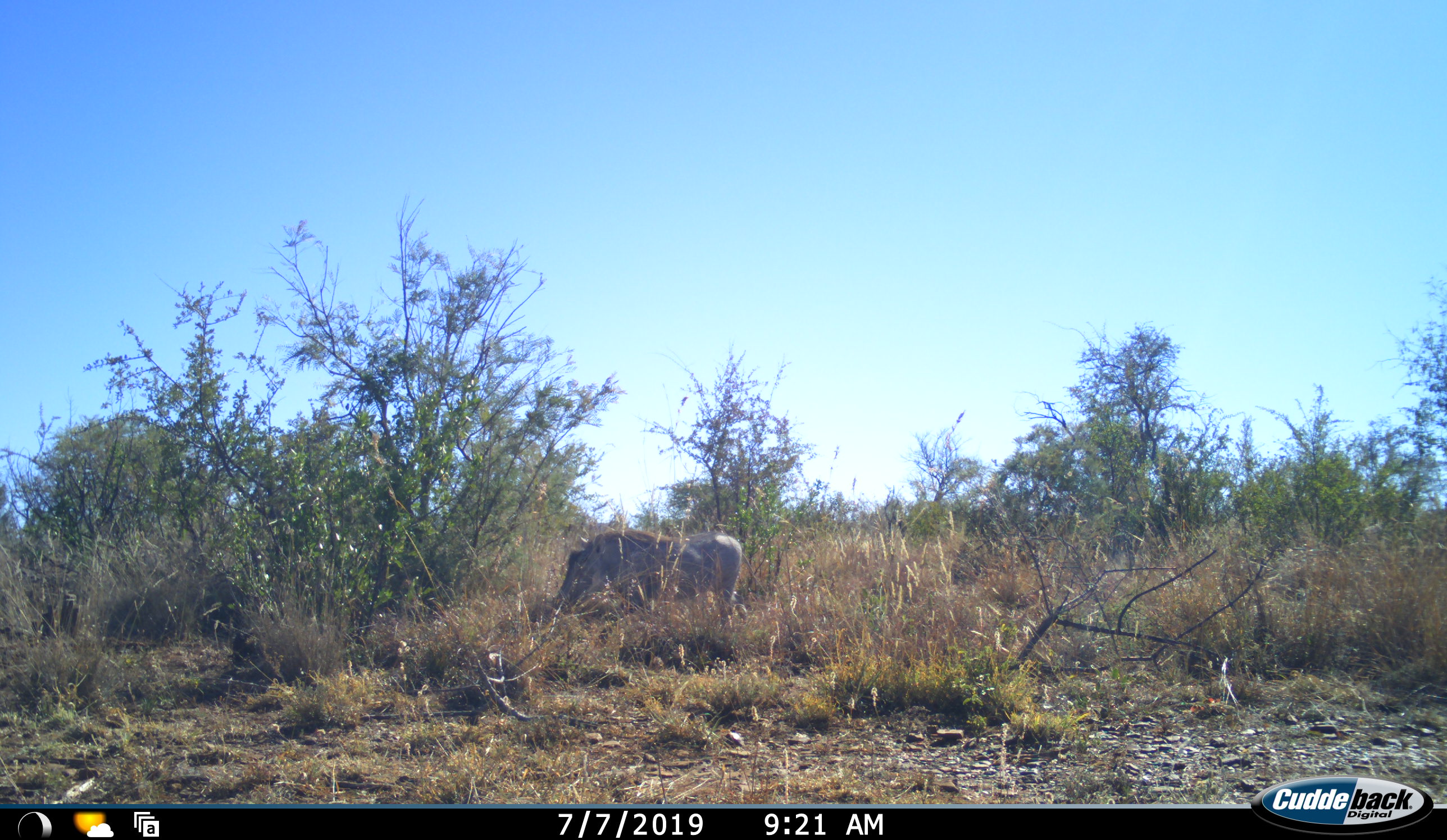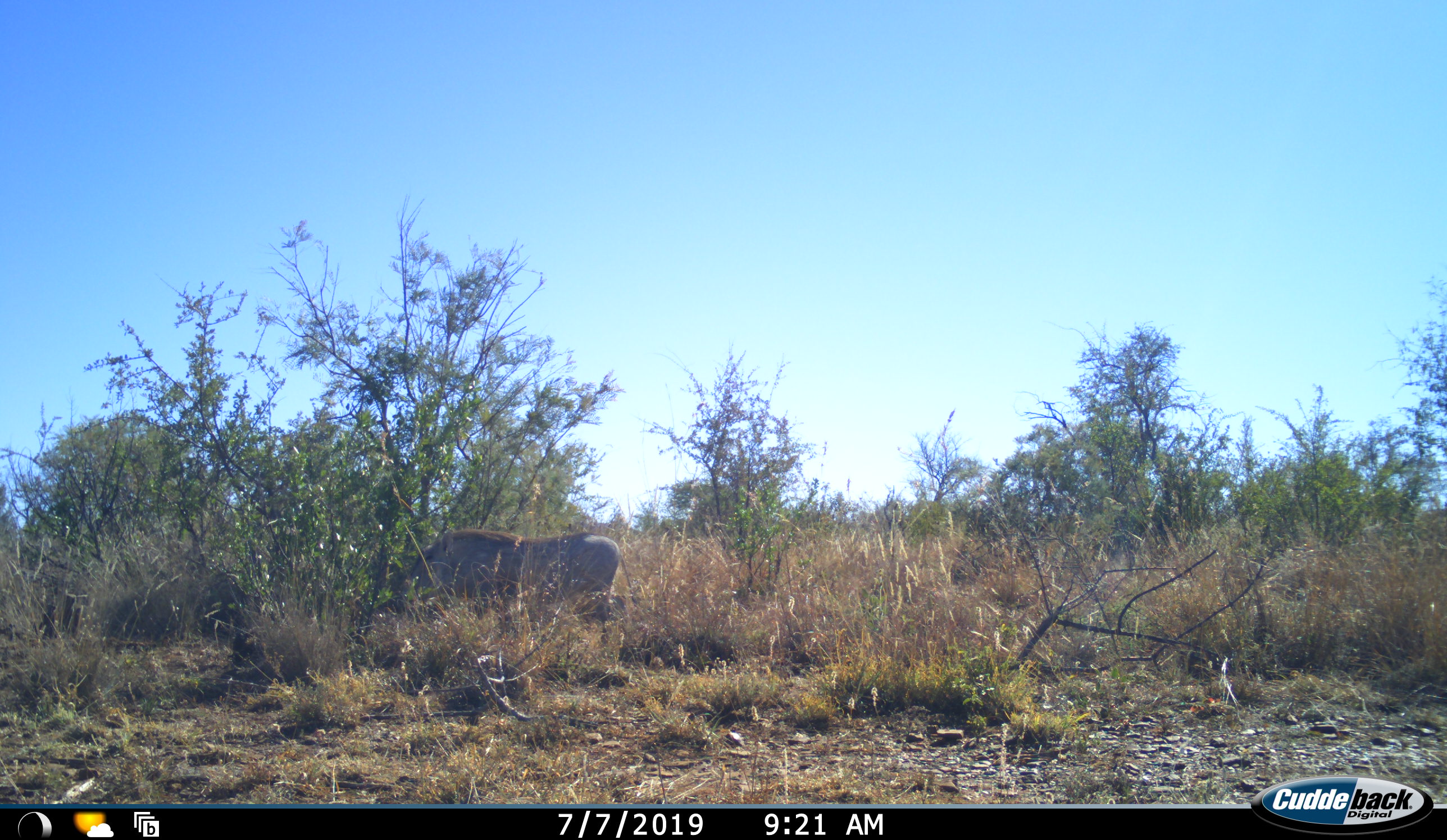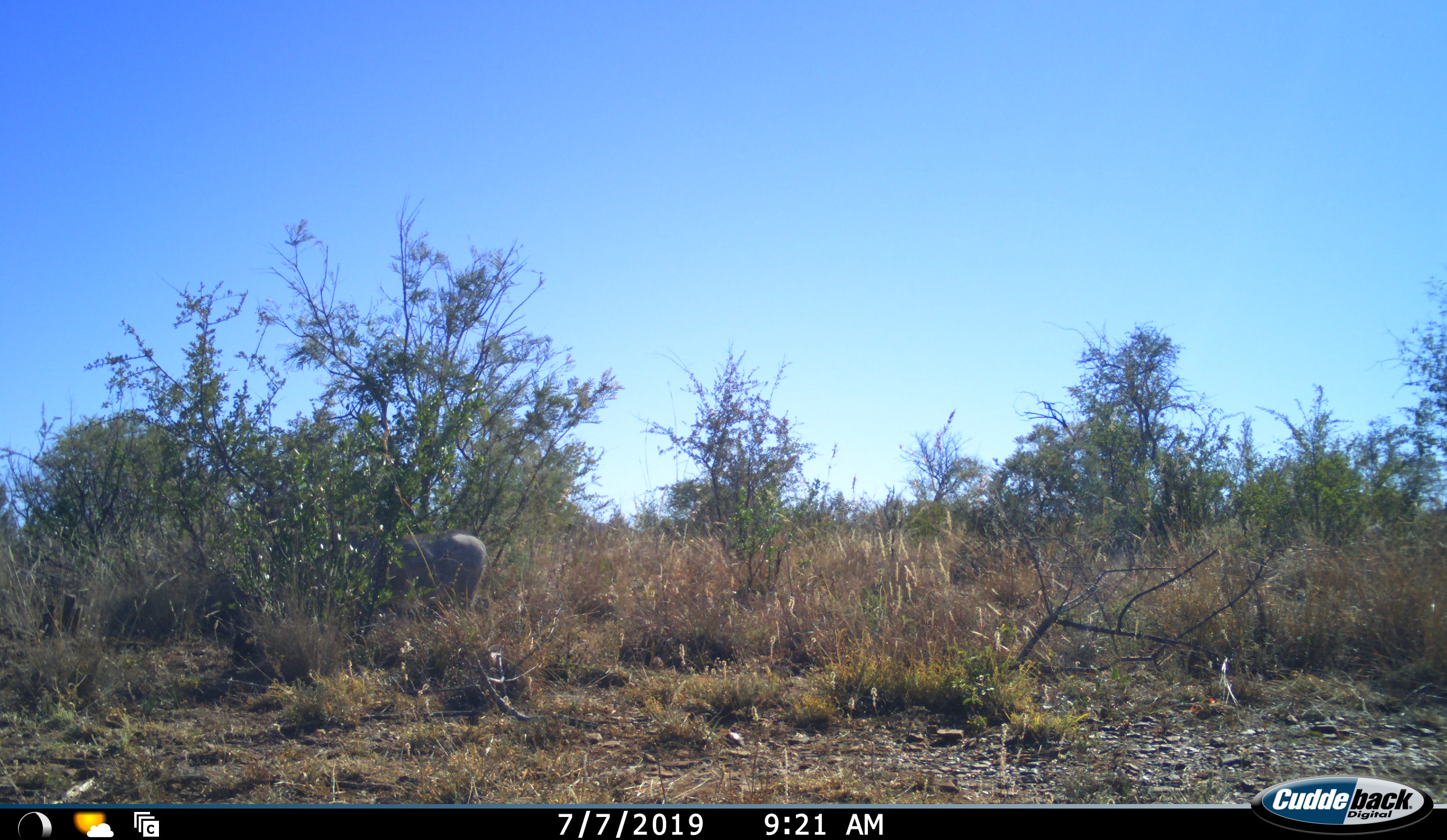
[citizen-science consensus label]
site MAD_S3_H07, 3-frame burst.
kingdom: Animalia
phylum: Chordata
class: Mammalia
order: Artiodactyla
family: Suidae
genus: Phacochoerus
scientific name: Phacochoerus africanus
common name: warthog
Warthog (Phacochoerus africanus), count 1. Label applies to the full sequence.